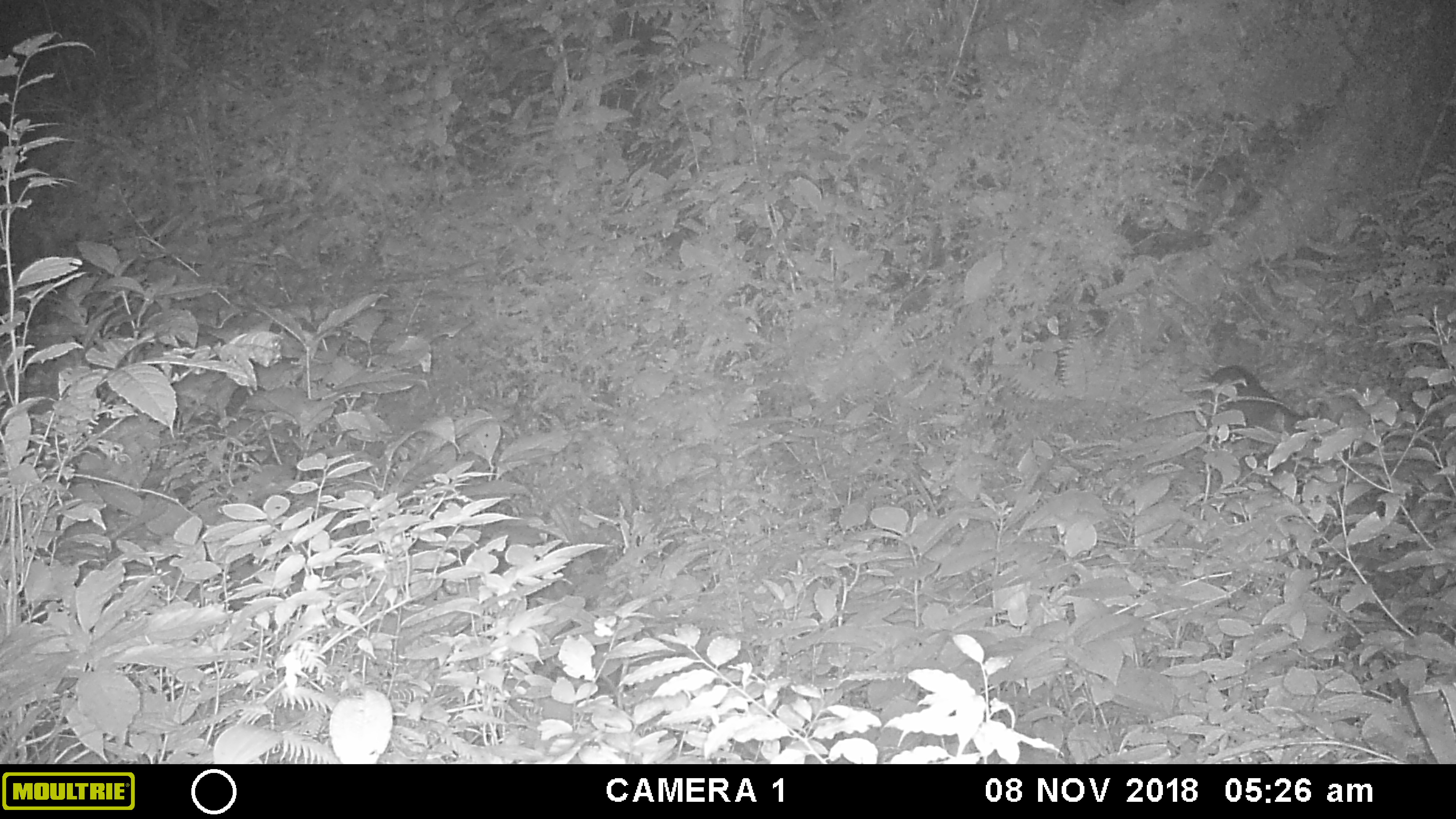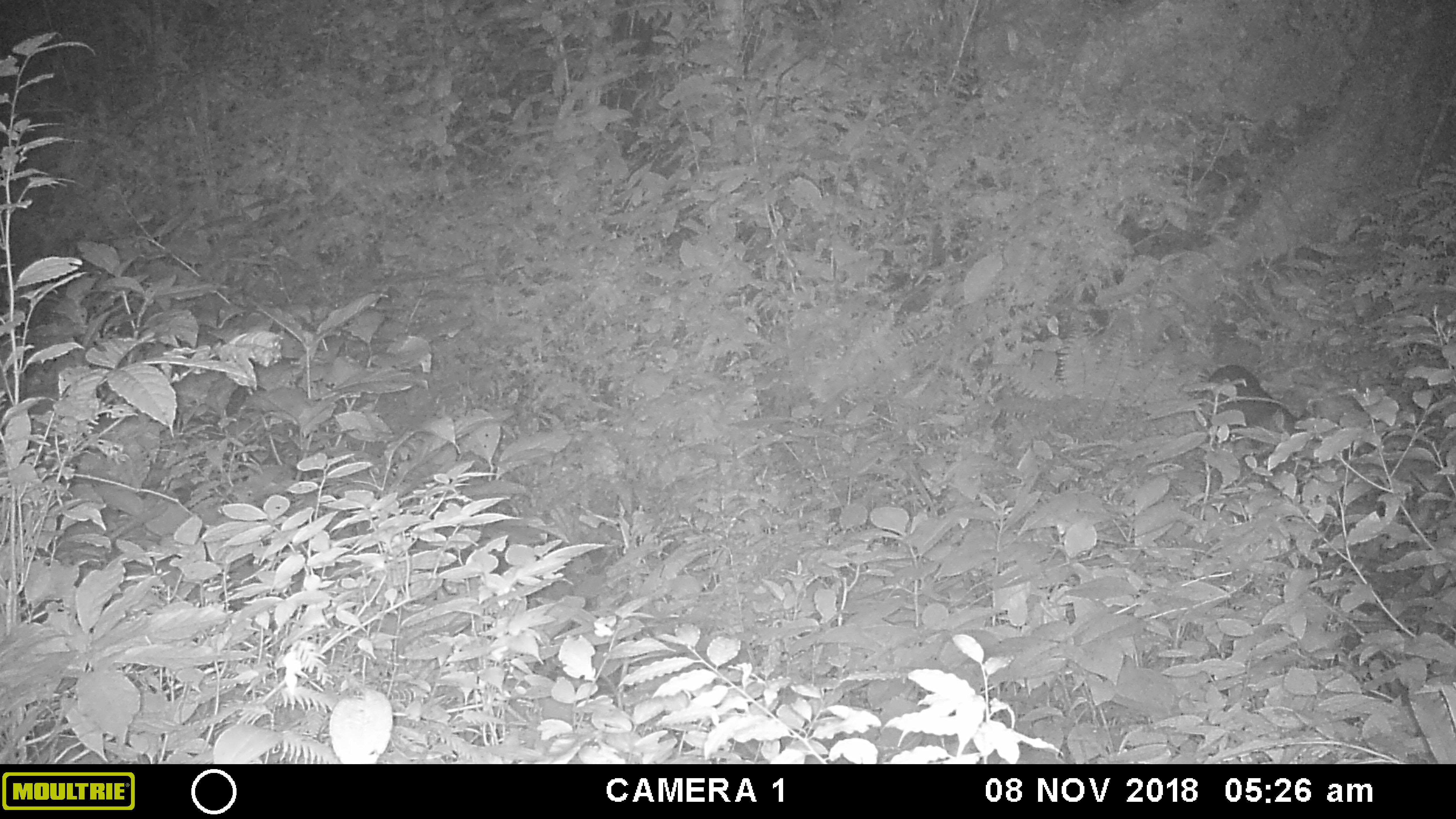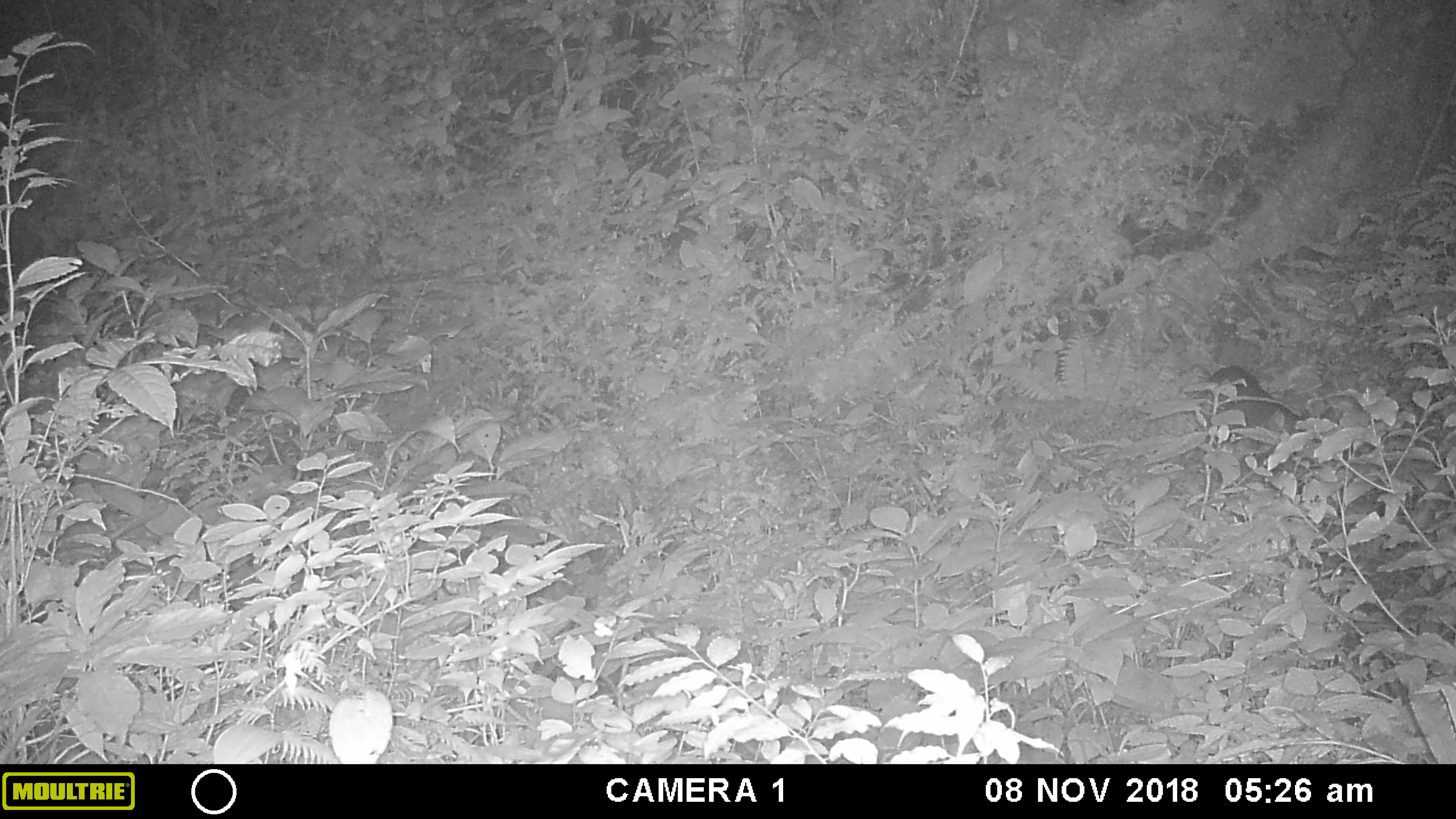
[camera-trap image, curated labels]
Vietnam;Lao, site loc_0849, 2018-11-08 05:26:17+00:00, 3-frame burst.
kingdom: Animalia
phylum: Chordata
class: Mammalia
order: Artiodactyla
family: Cervidae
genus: Muntiacus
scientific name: Muntiacus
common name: muntjacs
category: unidentified muntjac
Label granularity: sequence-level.